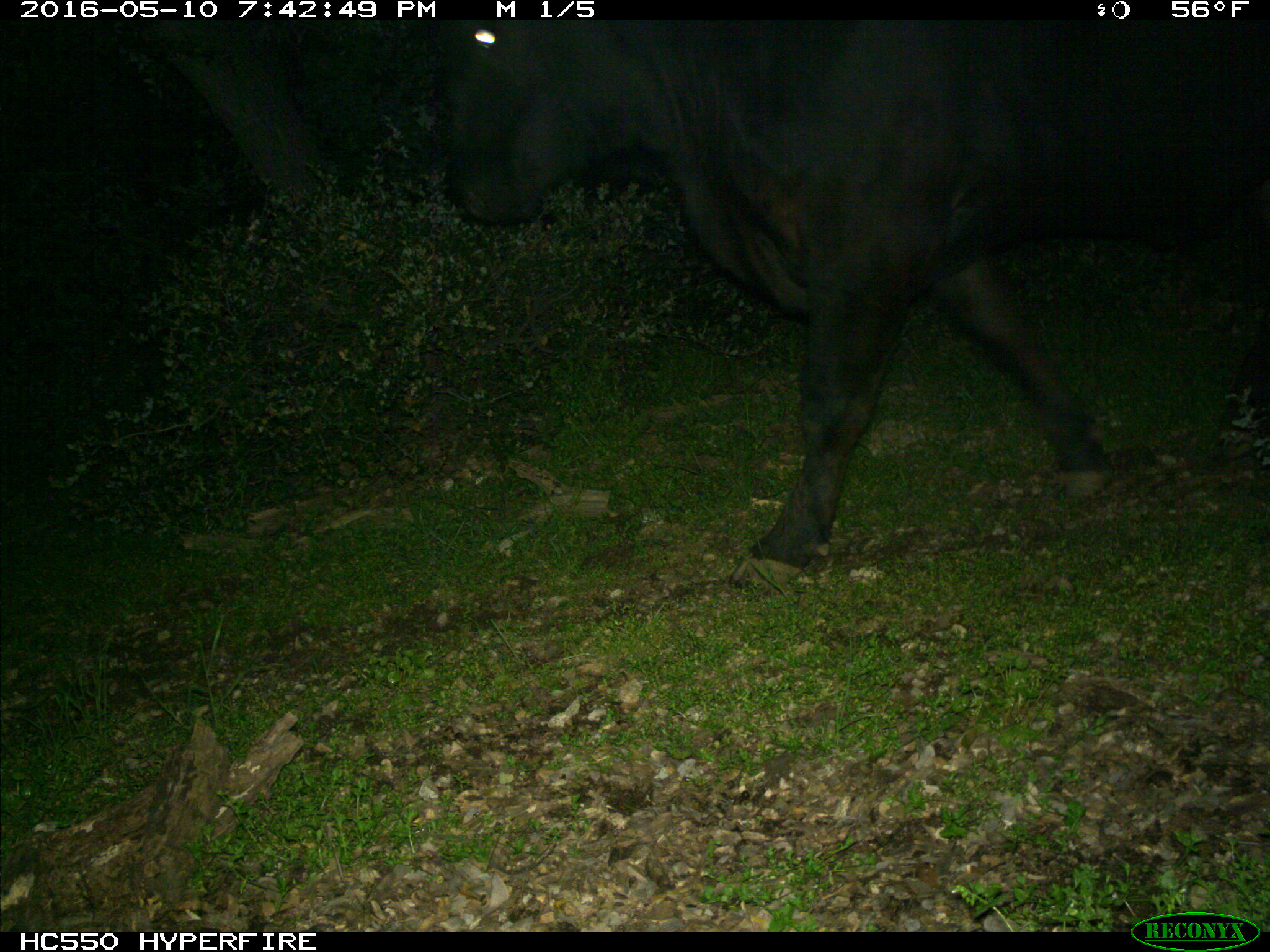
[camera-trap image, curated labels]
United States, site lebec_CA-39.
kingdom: Animalia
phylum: Chordata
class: Mammalia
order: Artiodactyla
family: Bovidae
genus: Bos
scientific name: Bos taurus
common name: domestic cow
Bos taurus (domestic cow).